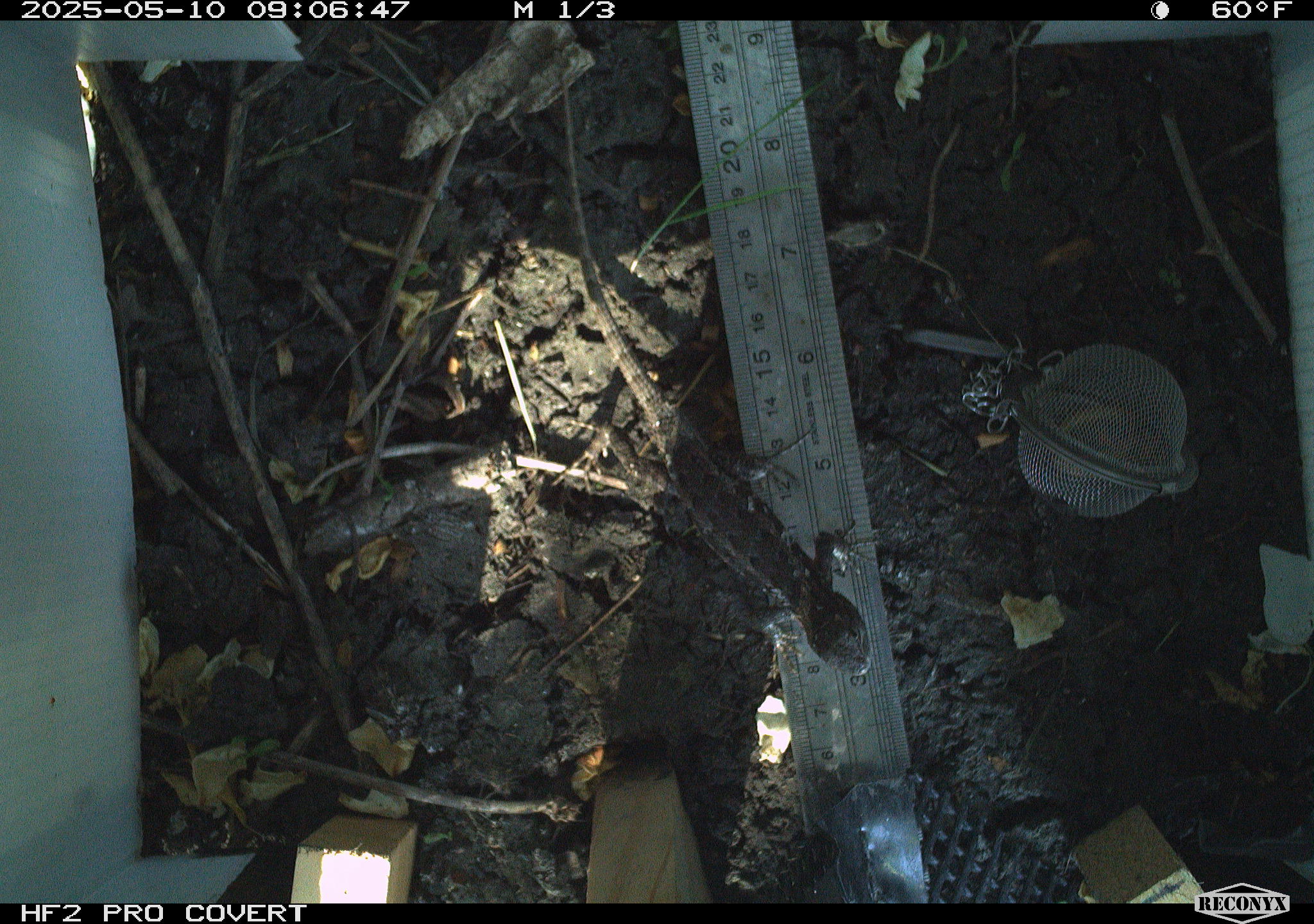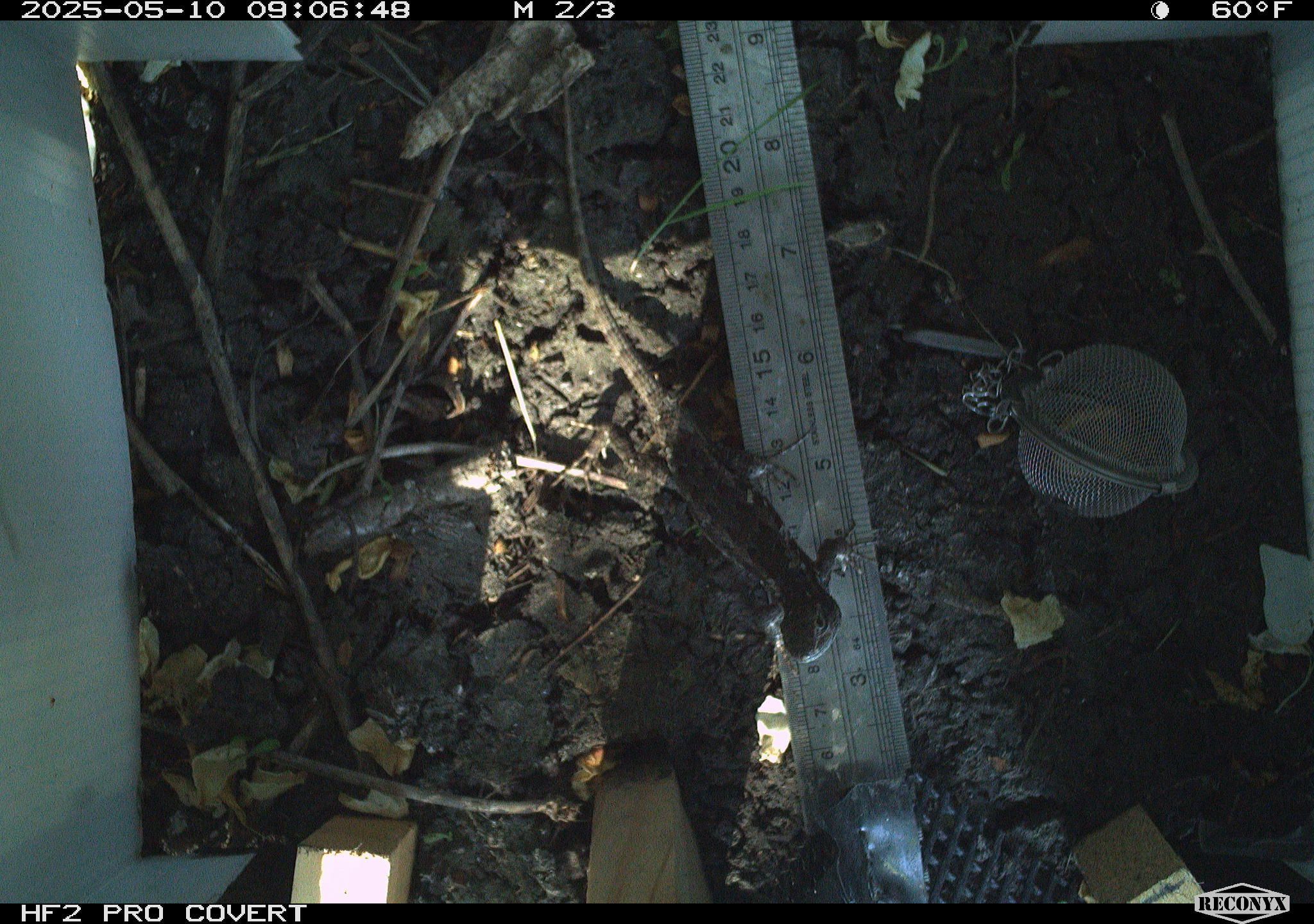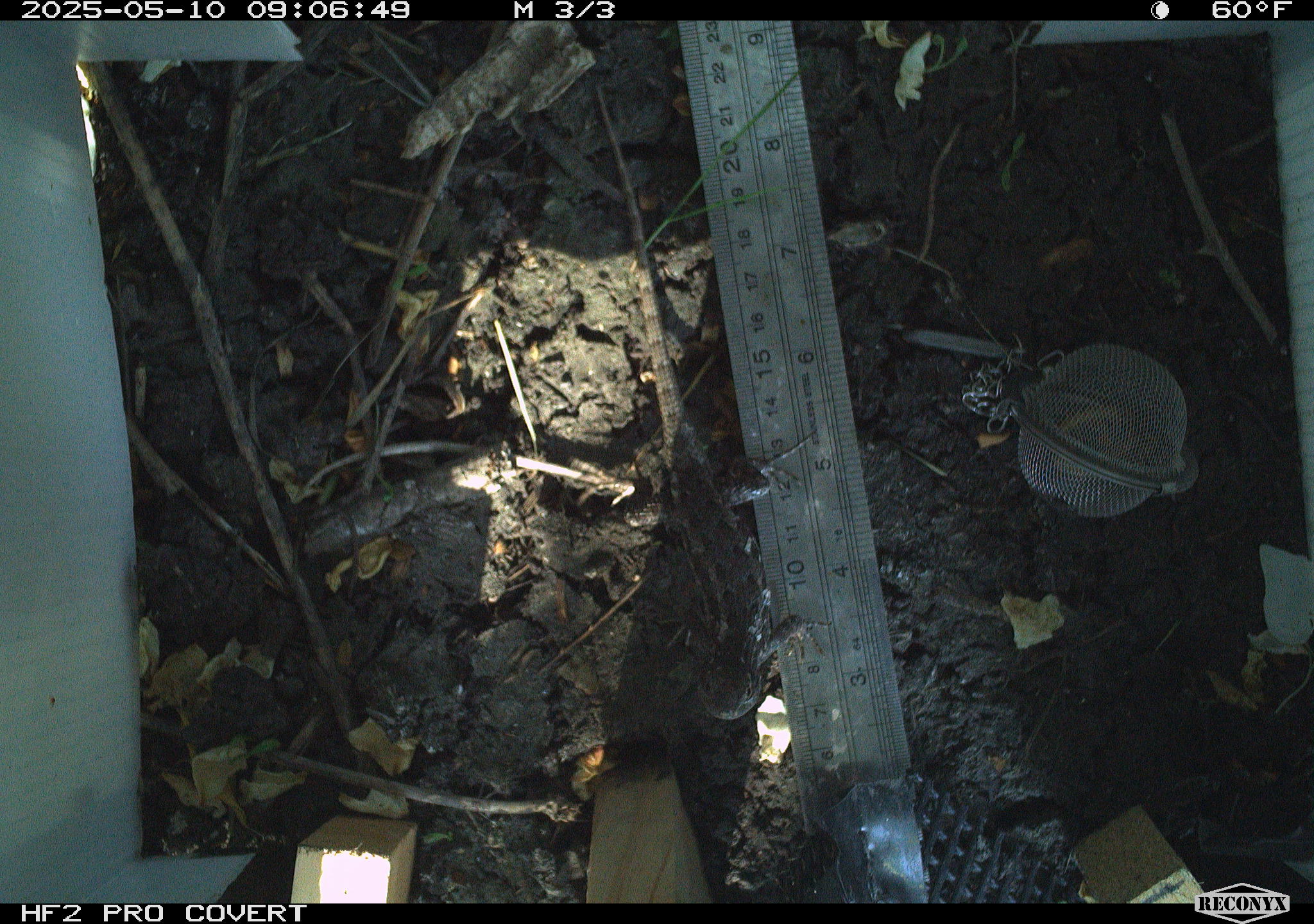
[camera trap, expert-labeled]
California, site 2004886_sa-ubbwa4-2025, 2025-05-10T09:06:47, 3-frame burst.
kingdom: Animalia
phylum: Chordata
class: Reptilia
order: Squamata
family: Phrynosomatidae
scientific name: Phrynosomatidae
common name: north american spiny lizards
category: sceloporus/uta species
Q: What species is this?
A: Sceloporus/uta species (north american spiny lizards) (Phrynosomatidae).